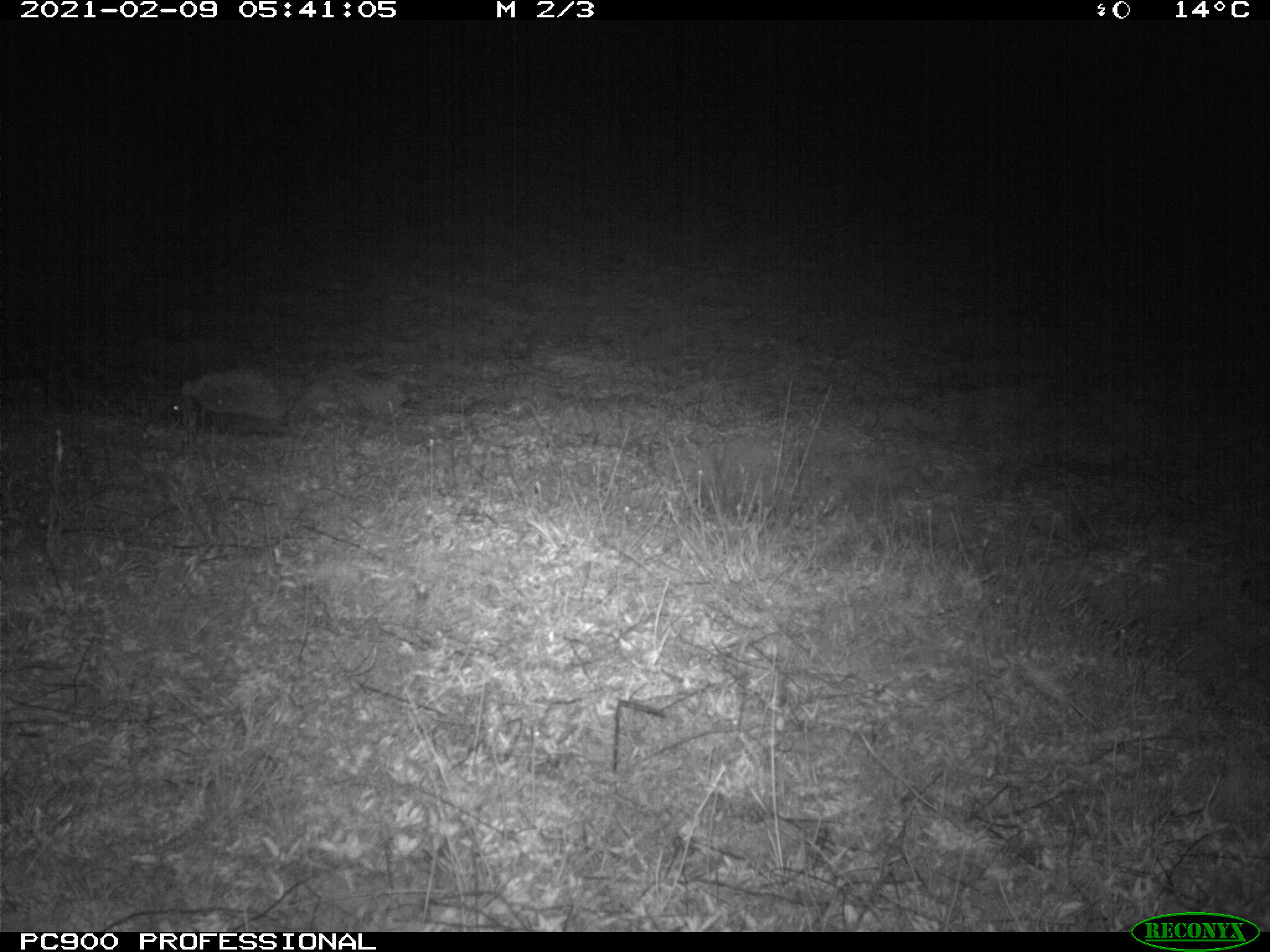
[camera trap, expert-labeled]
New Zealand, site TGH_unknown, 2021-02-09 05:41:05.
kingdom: Animalia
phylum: Chordata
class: Mammalia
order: Eulipotyphla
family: Erinaceidae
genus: Erinaceus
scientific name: Erinaceus europaeus europaeus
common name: european hedgehog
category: hedgehog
Hedgehog (european hedgehog) (Erinaceus europaeus europaeus).